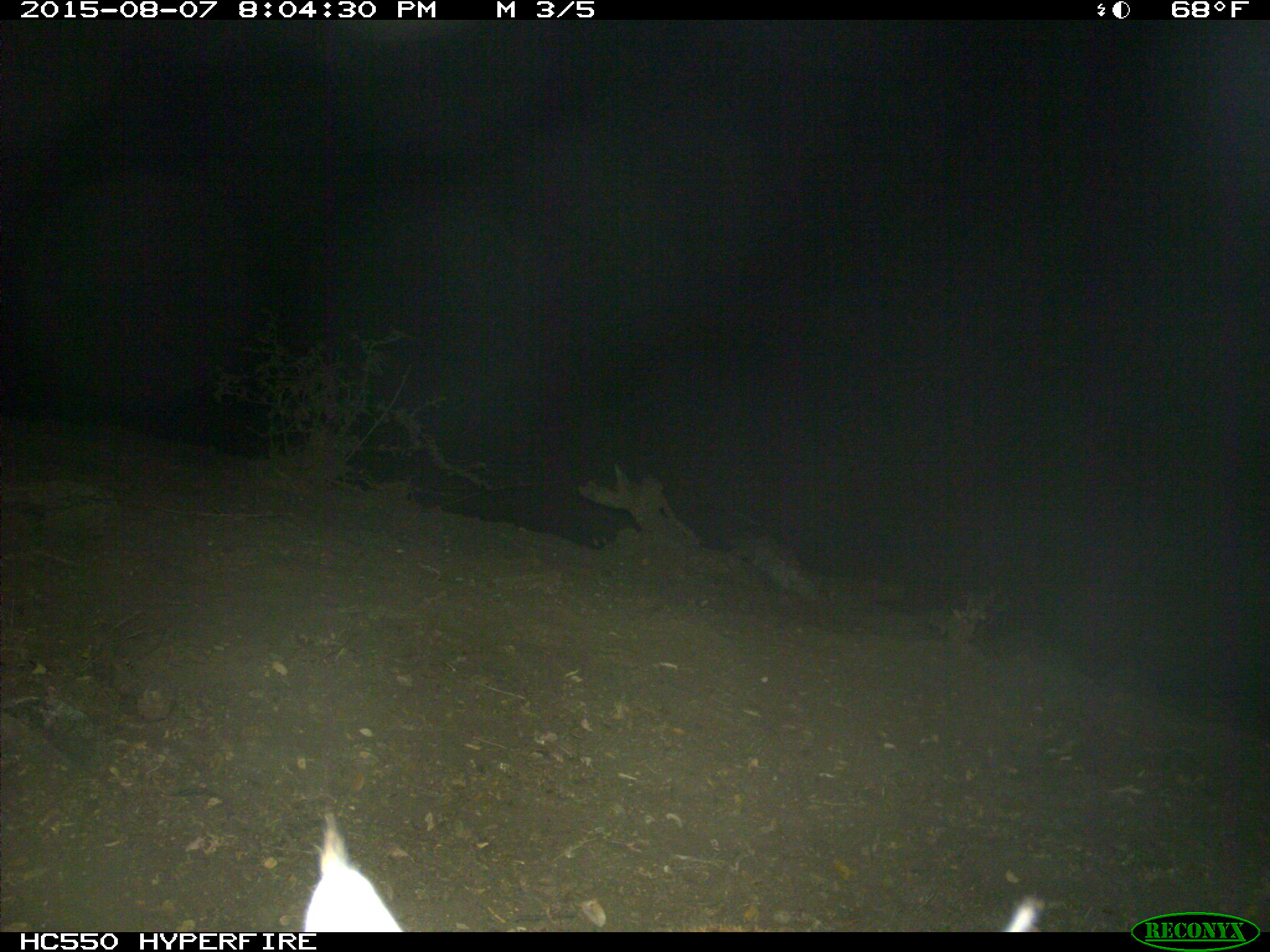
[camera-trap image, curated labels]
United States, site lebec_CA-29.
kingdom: Animalia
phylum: Chordata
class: Mammalia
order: Carnivora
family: Felidae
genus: Lynx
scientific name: Lynx rufus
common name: bobcat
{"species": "Lynx rufus (bobcat)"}